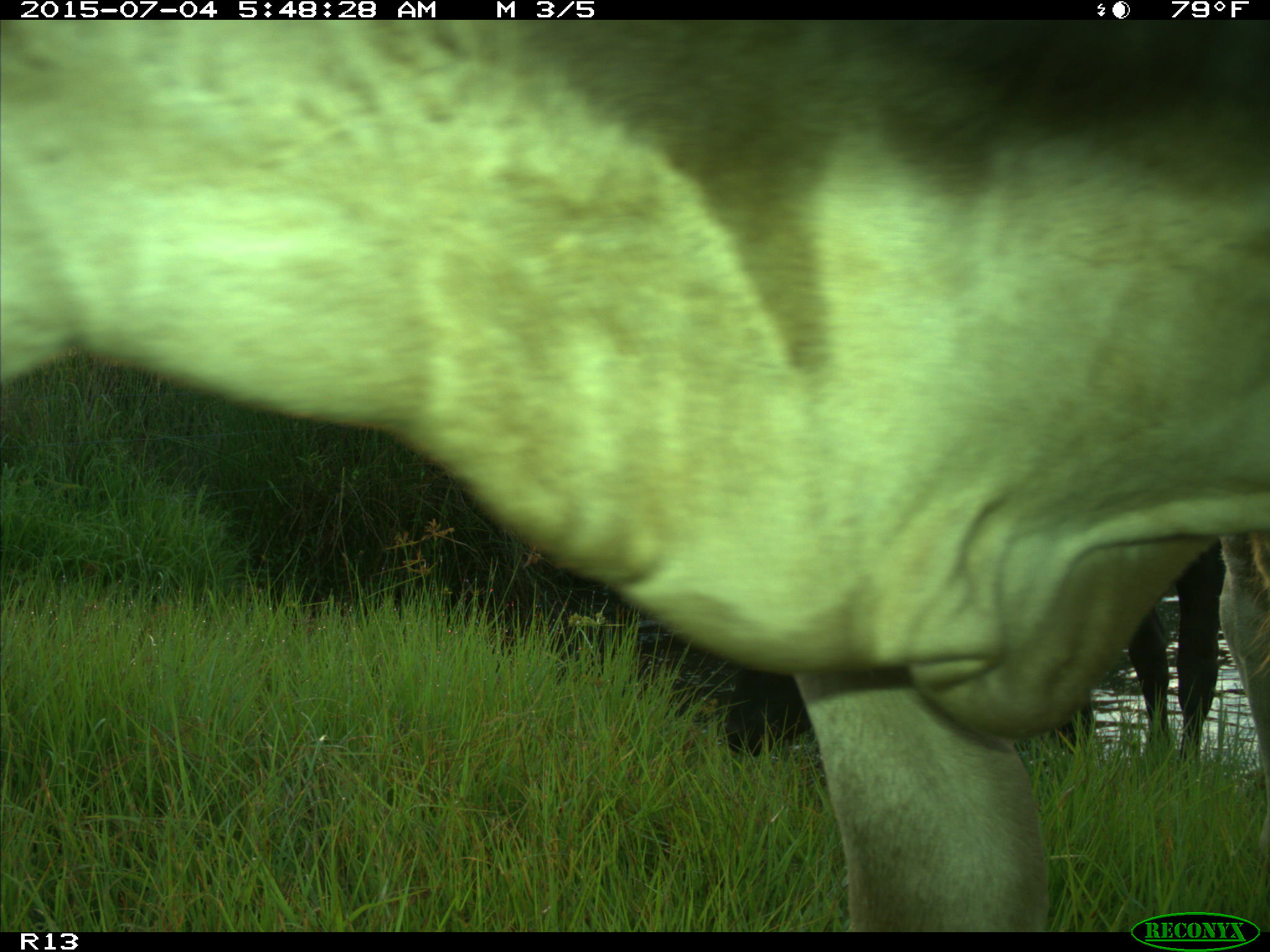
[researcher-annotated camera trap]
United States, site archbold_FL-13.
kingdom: Animalia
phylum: Chordata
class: Mammalia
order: Artiodactyla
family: Bovidae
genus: Bos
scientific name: Bos taurus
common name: domestic cow